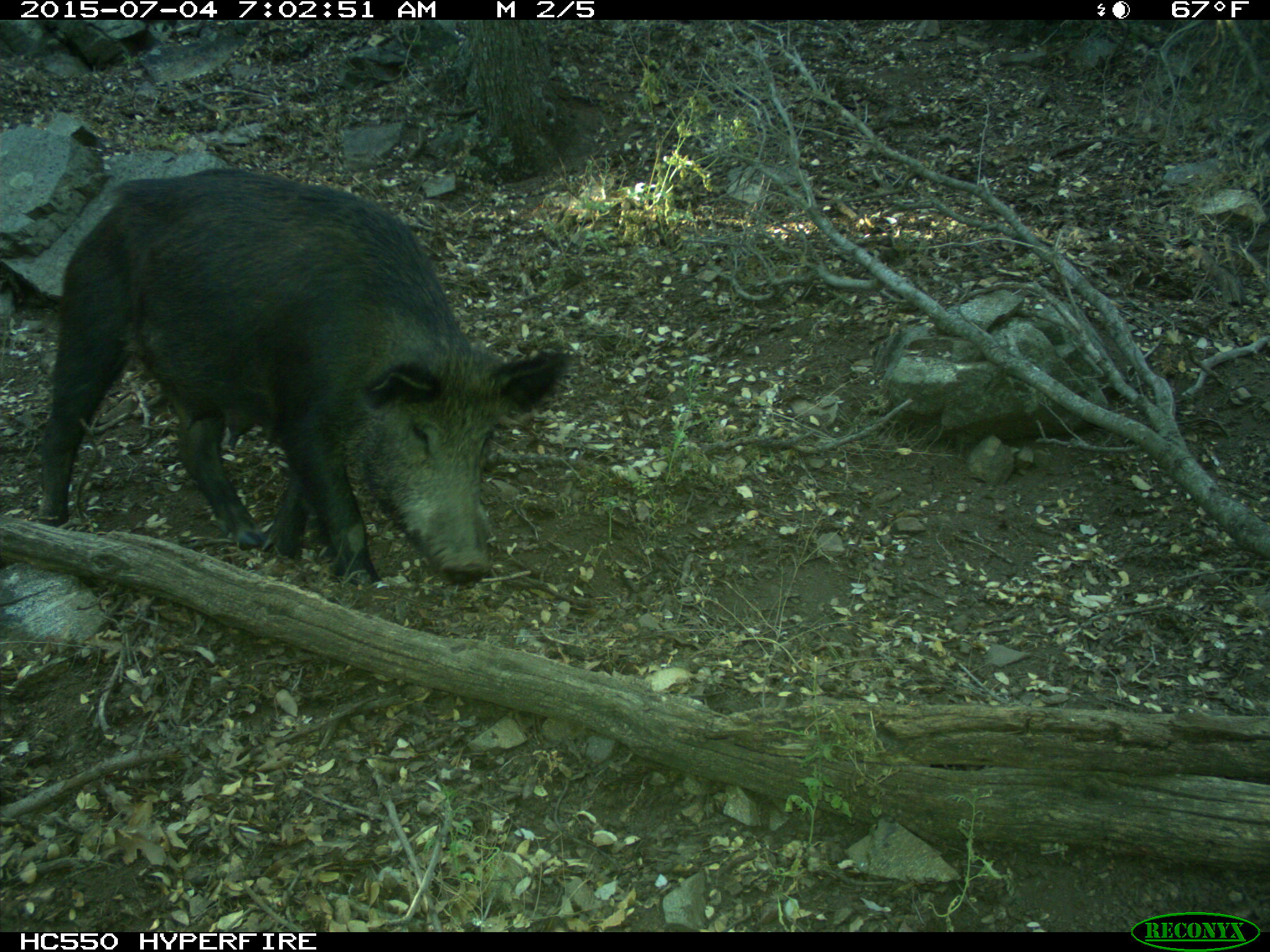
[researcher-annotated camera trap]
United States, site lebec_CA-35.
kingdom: Animalia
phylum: Chordata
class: Mammalia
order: Artiodactyla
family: Suidae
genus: Sus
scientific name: Sus scrofa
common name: wild boar